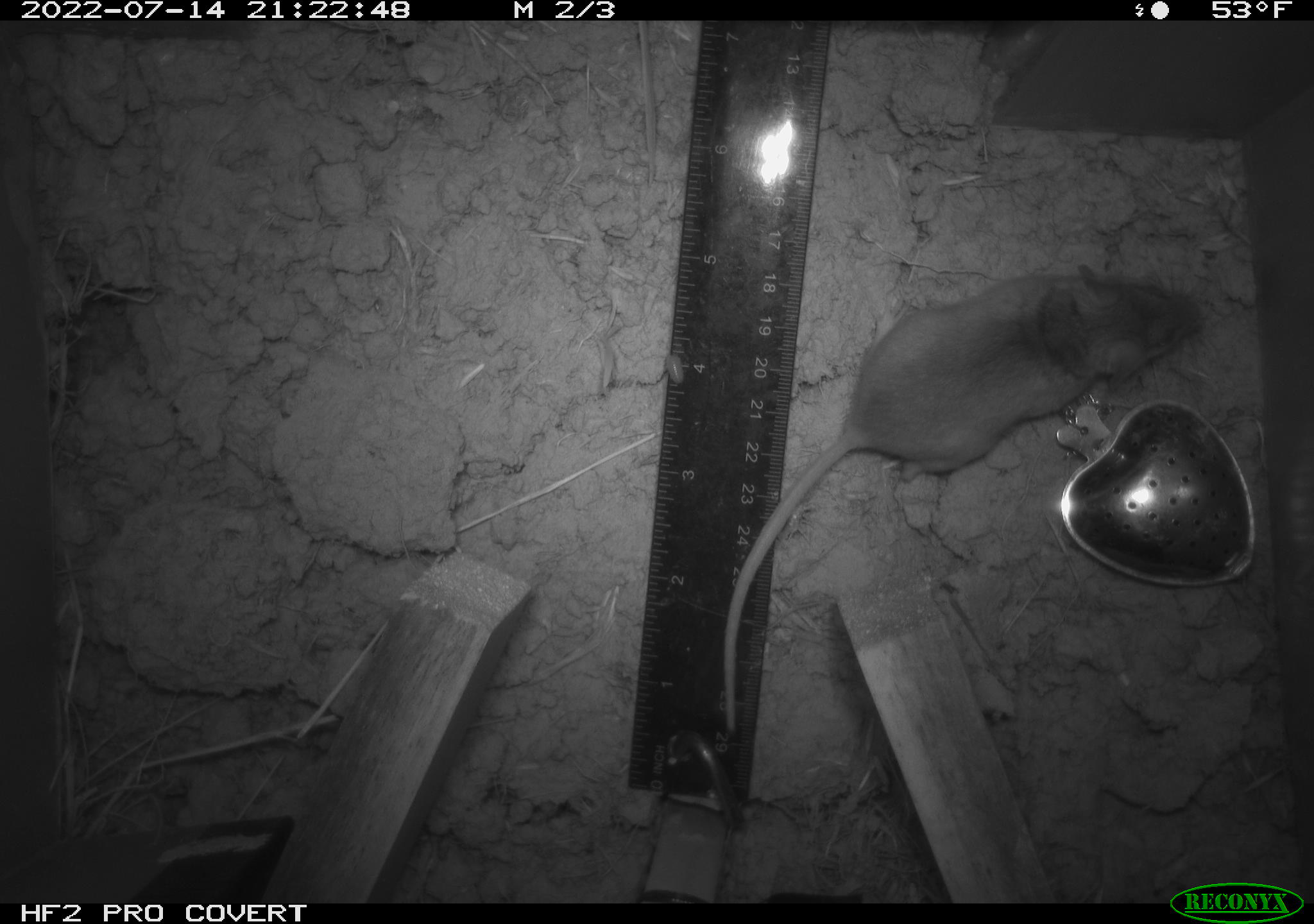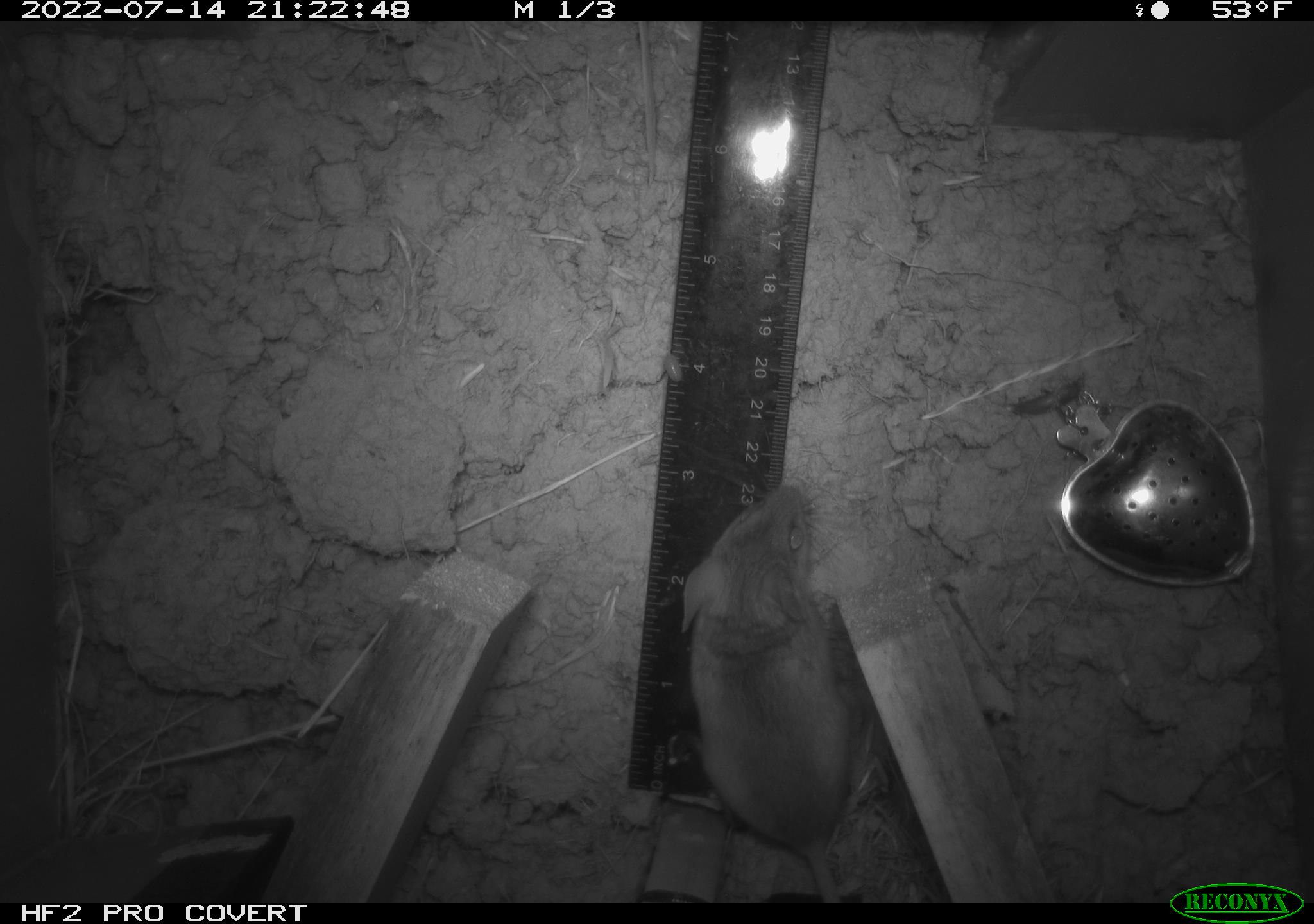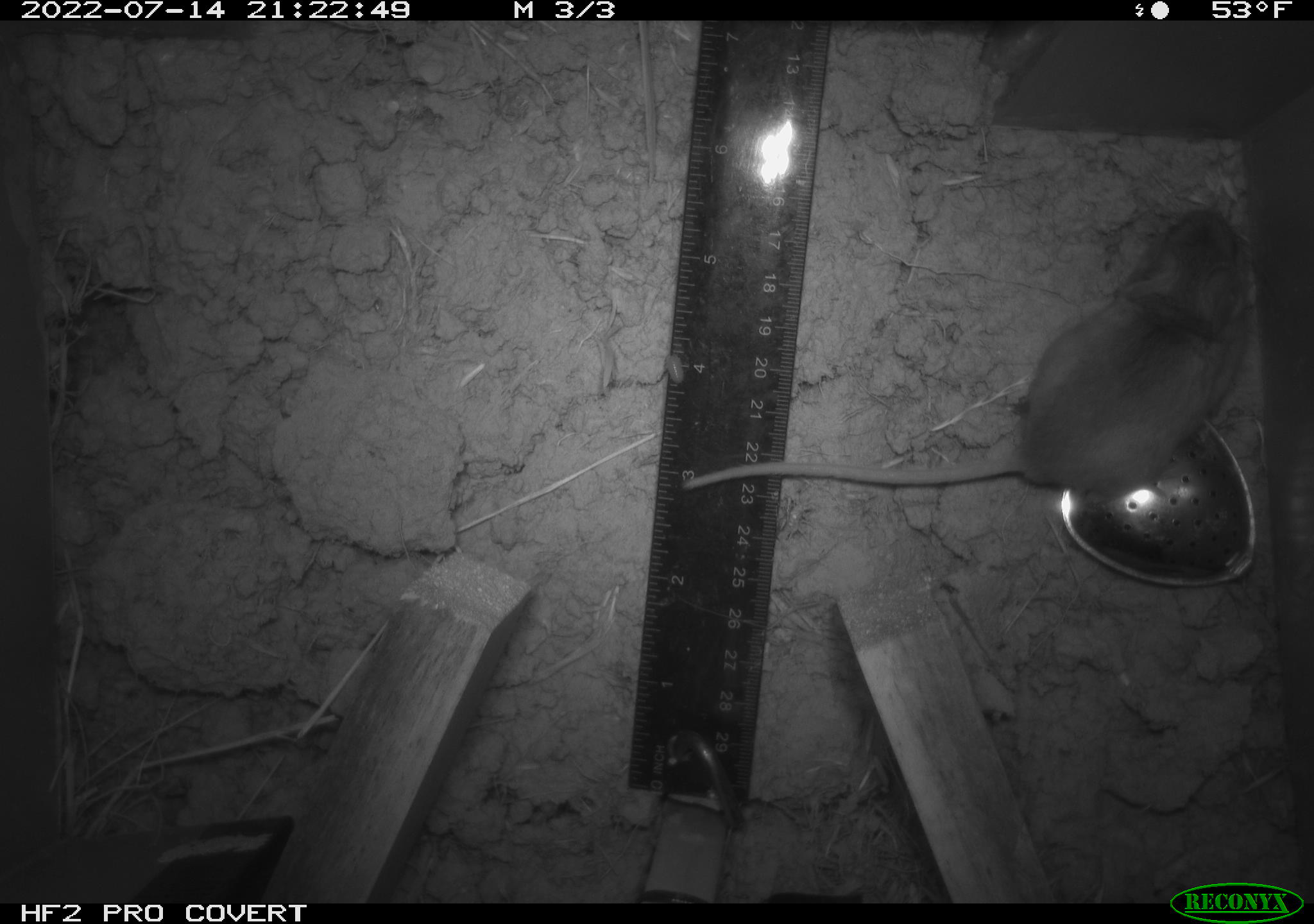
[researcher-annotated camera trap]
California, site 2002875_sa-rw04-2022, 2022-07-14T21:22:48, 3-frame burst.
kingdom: Animalia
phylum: Chordata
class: Mammalia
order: Rodentia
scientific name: Rodentia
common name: mouse species